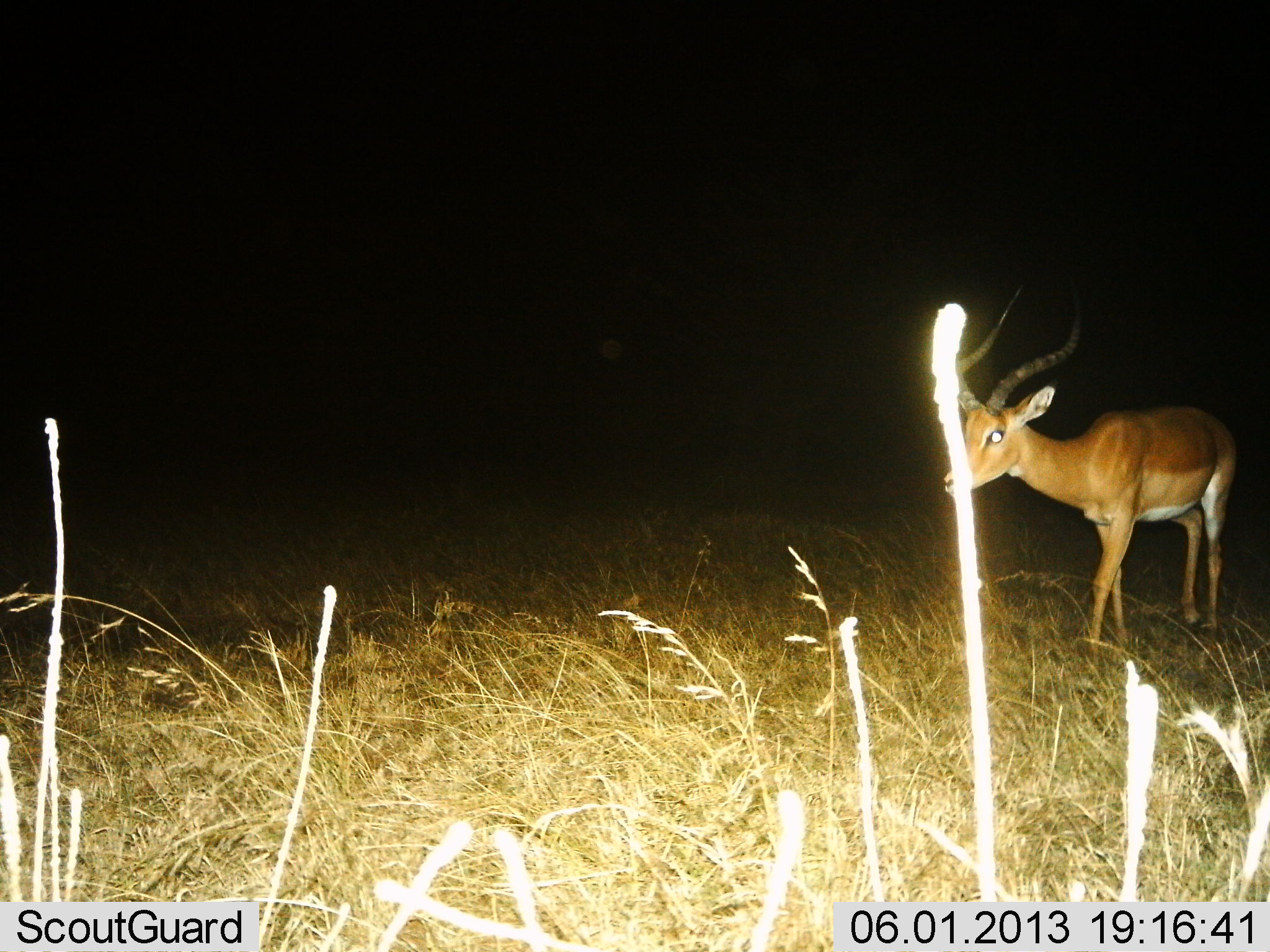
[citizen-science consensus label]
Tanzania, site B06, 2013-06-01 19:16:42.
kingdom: Animalia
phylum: Chordata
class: Mammalia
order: Artiodactyla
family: Bovidae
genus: Aepyceros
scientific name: Aepyceros melampus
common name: impala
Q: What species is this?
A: Impala (Aepyceros melampus).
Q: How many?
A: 1.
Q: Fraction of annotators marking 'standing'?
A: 57%.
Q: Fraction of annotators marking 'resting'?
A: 0%.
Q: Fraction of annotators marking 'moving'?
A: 48%.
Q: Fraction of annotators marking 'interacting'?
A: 0%.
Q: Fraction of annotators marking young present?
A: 0%.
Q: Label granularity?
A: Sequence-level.